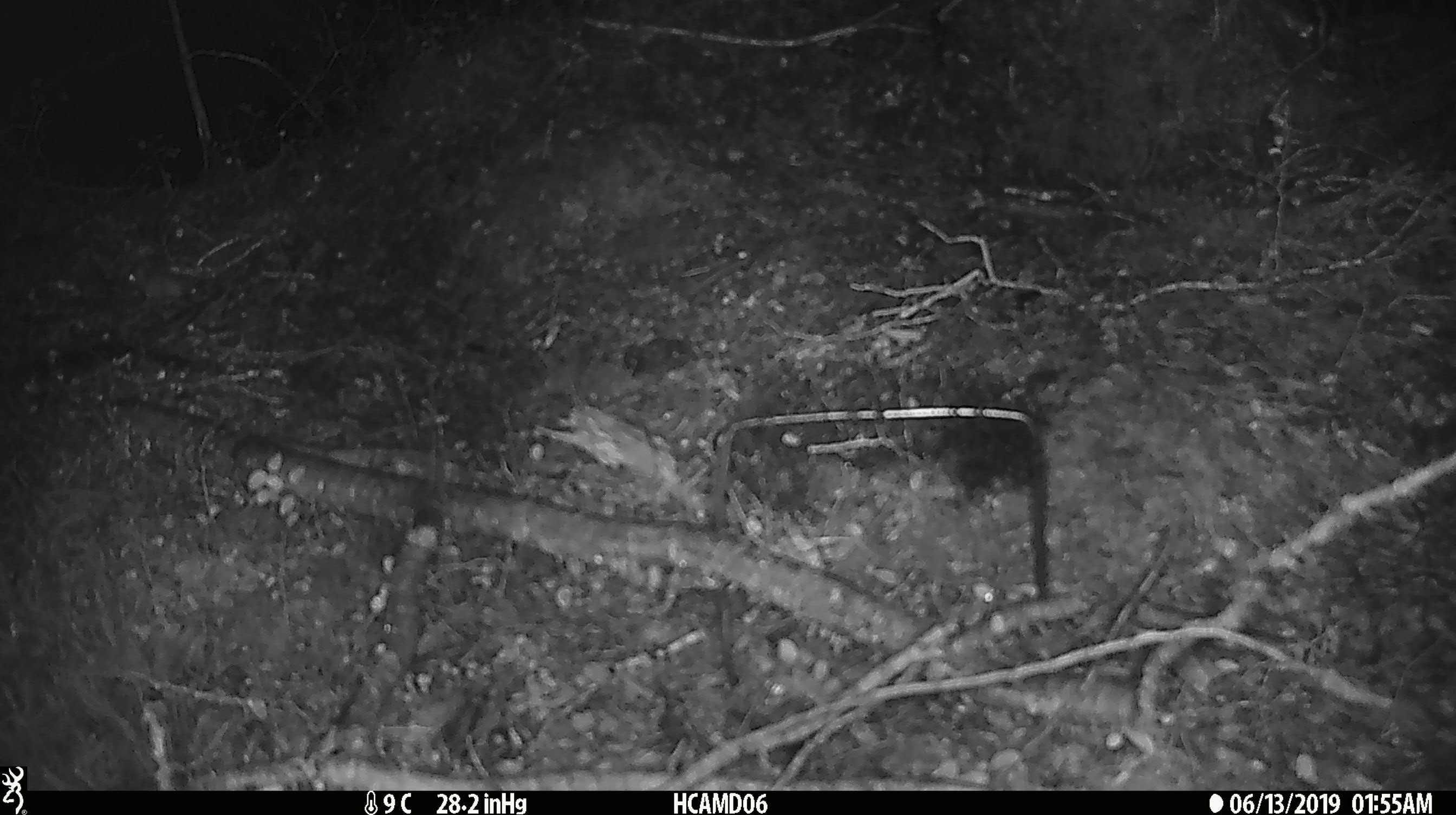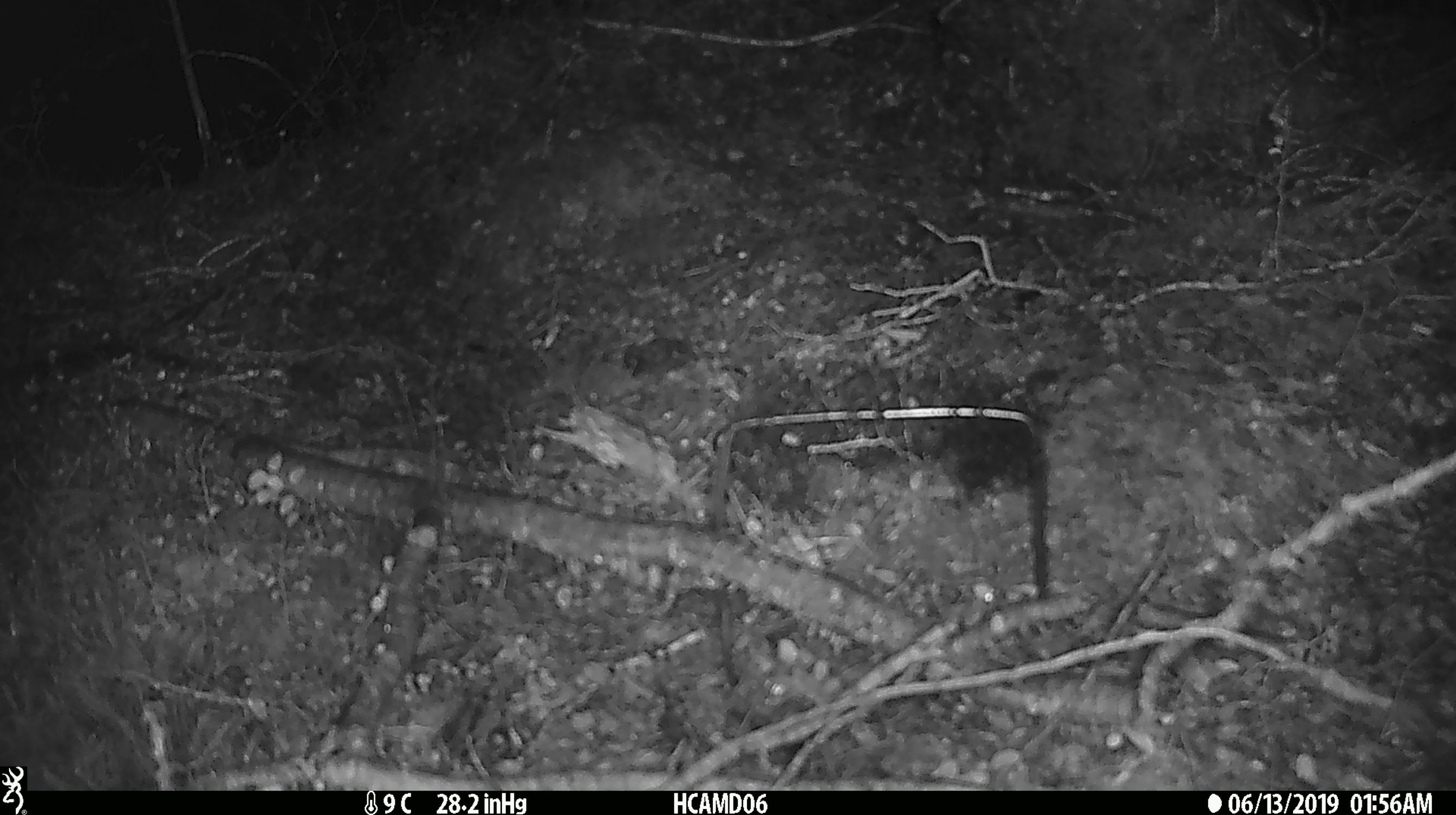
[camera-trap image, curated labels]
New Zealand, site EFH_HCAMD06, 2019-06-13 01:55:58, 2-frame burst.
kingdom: Animalia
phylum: Chordata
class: Mammalia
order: Rodentia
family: Muridae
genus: Mus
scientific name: Mus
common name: mouse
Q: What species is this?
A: Mouse (Mus).